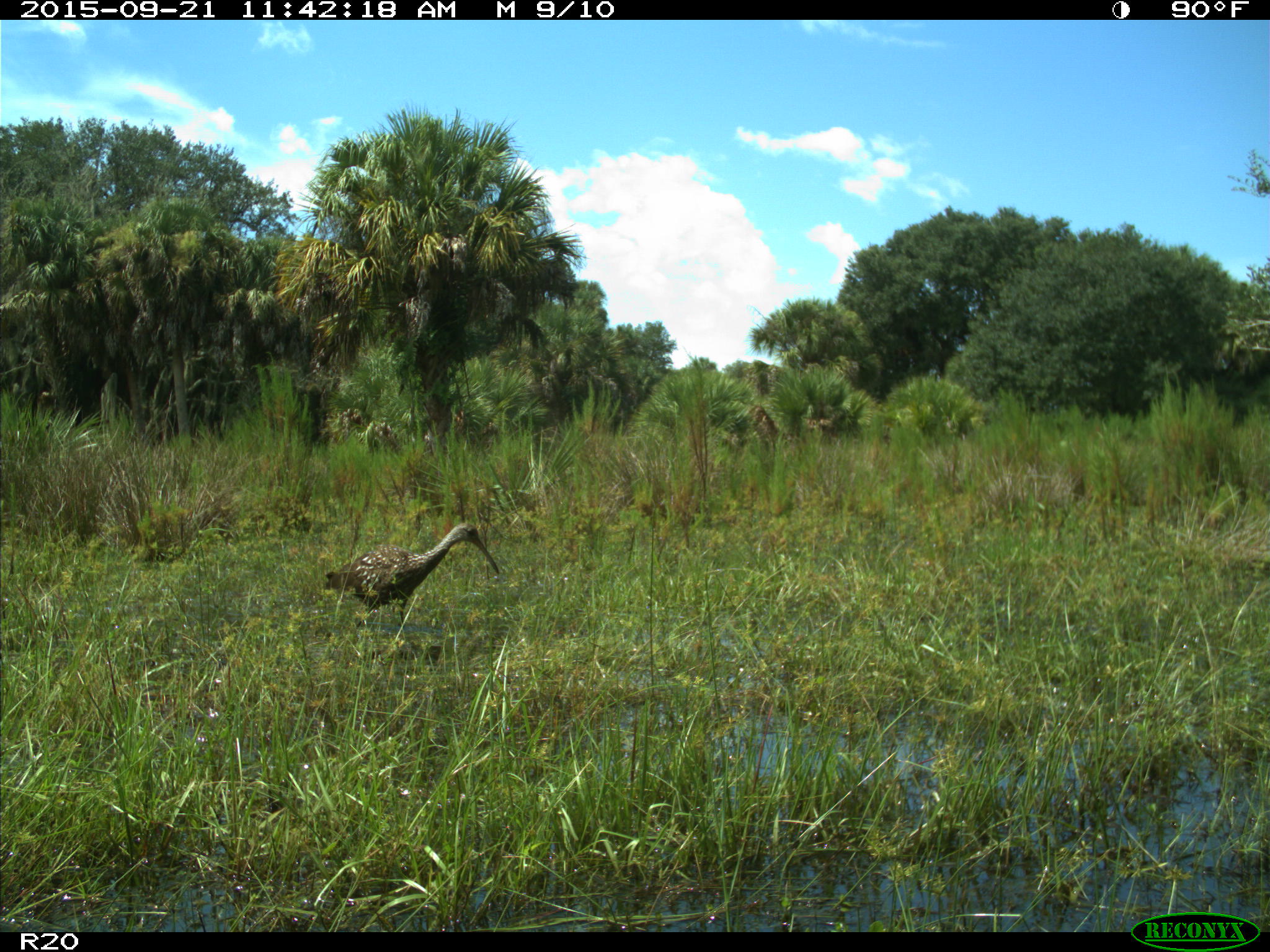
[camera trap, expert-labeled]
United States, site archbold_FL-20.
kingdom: Animalia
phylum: Chordata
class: Aves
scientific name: Aves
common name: birds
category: unidentified bird